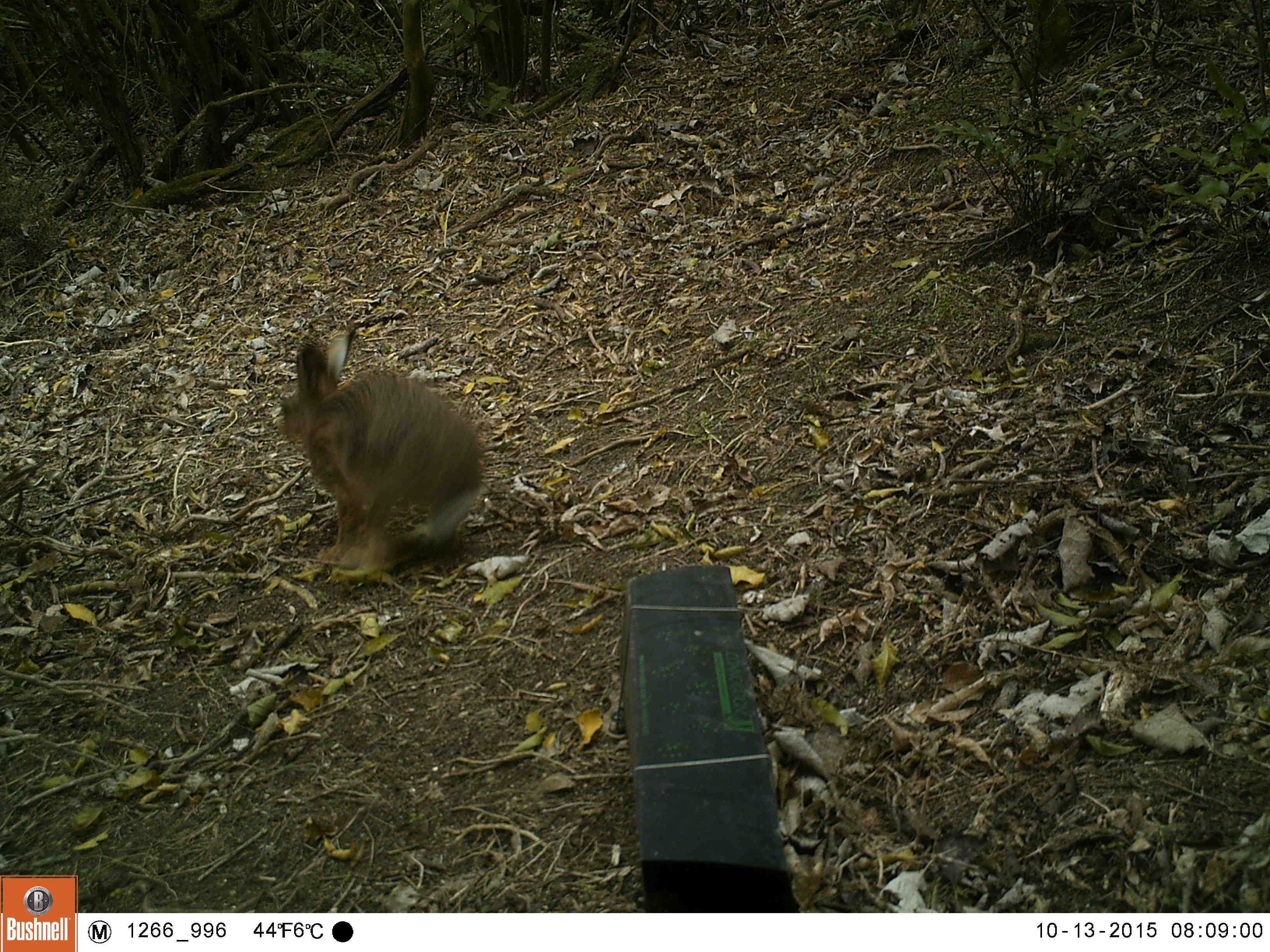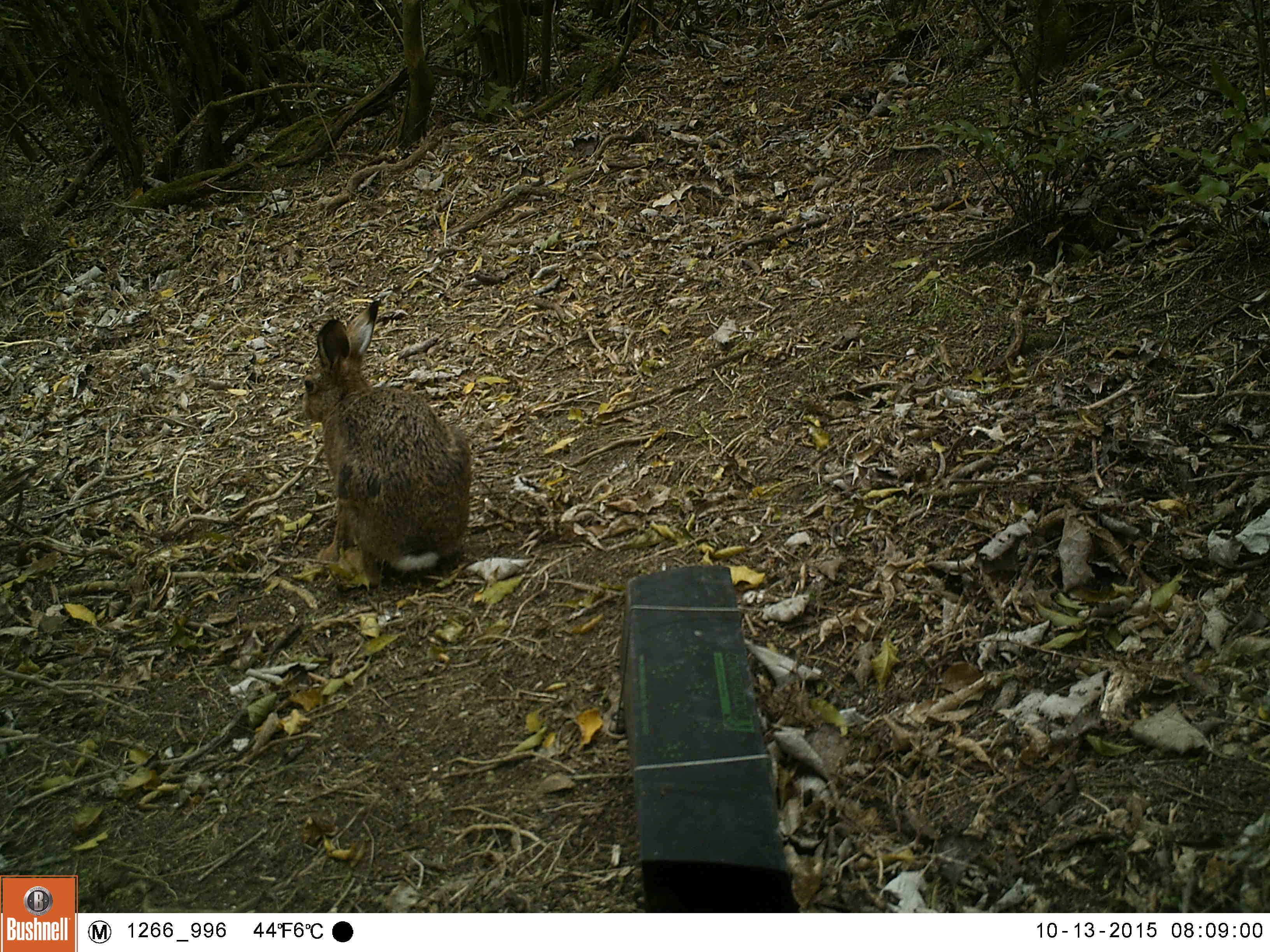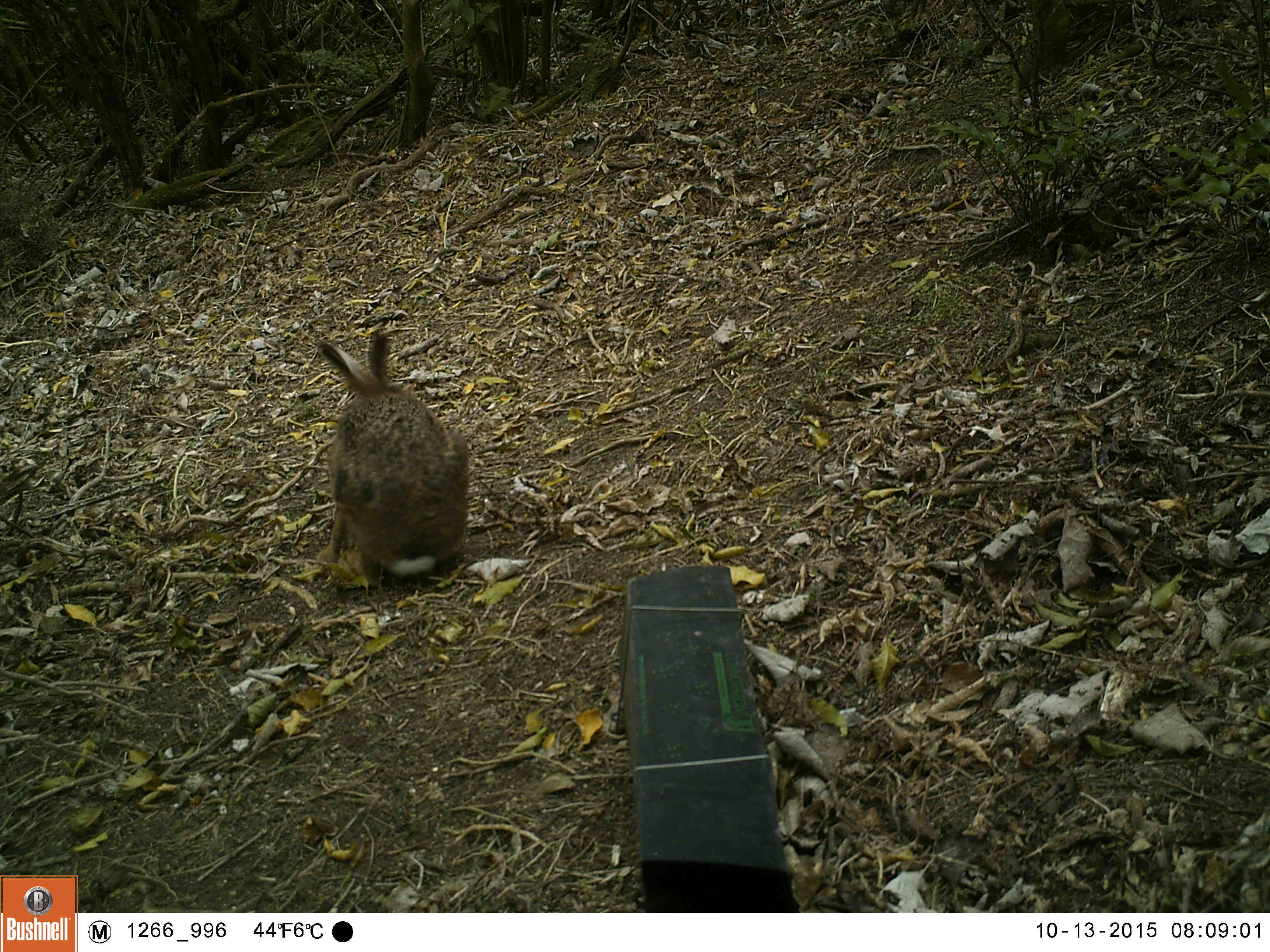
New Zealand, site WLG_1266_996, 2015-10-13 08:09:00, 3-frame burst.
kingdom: Animalia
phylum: Chordata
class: Mammalia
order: Lagomorpha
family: Leporidae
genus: Oryctolagus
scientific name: Oryctolagus cuniculus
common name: european rabbit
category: rabbit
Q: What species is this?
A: Rabbit (european rabbit) (Oryctolagus cuniculus).